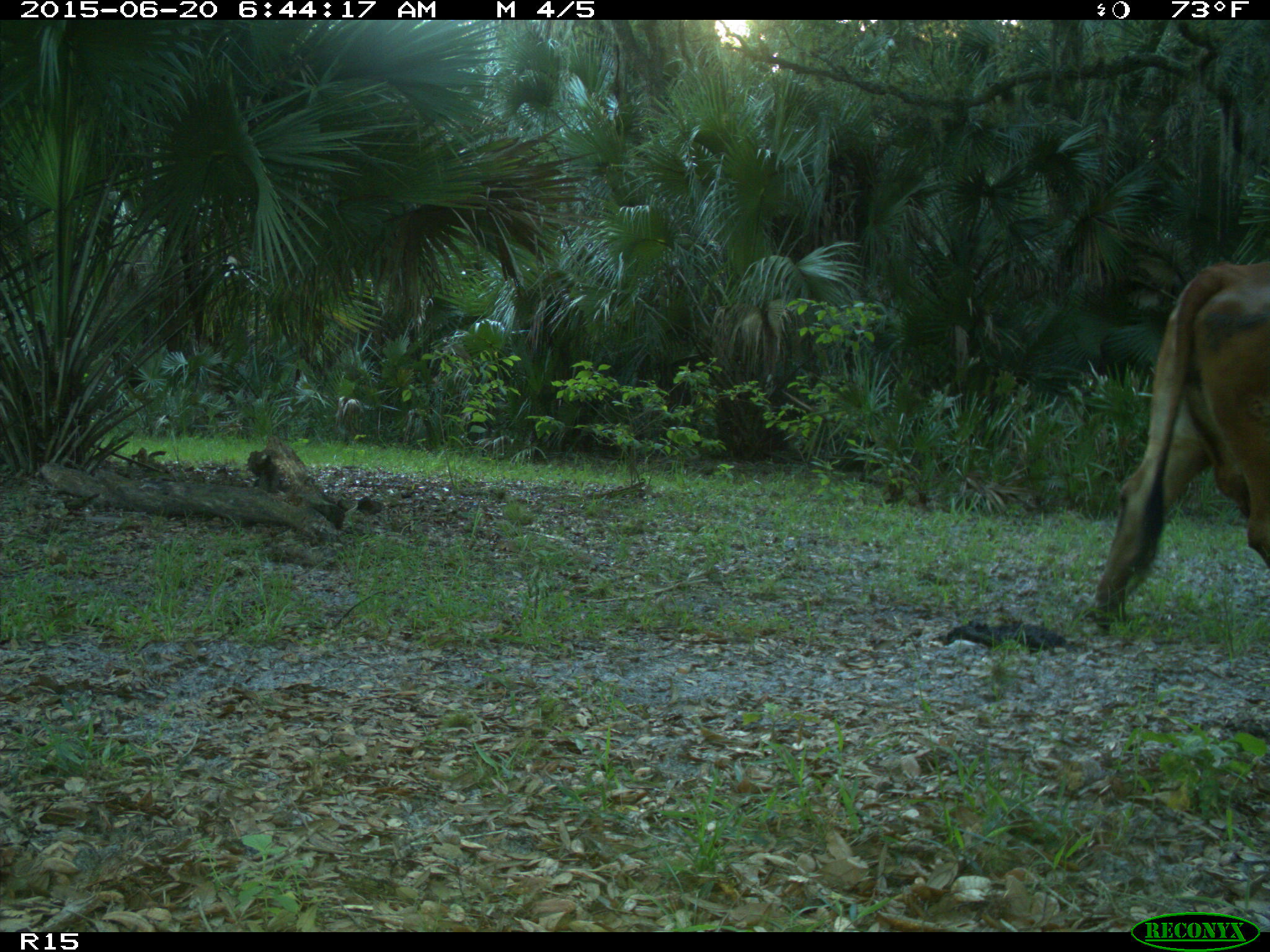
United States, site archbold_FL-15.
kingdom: Animalia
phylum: Chordata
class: Mammalia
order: Artiodactyla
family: Bovidae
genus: Bos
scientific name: Bos taurus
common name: domestic cow